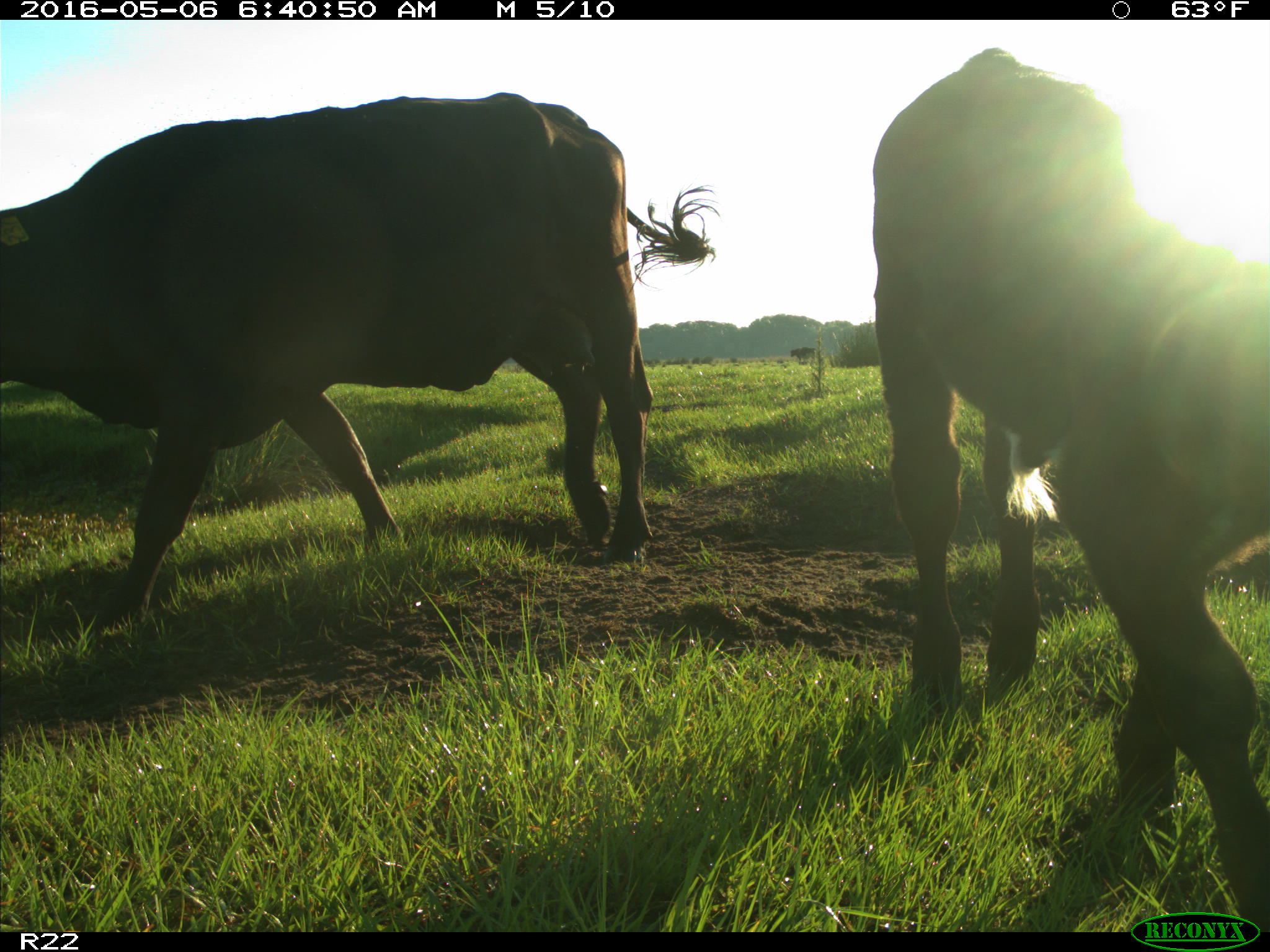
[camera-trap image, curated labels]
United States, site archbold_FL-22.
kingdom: Animalia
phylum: Chordata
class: Mammalia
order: Artiodactyla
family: Bovidae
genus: Bos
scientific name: Bos taurus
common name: domestic cow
Bos taurus (domestic cow).